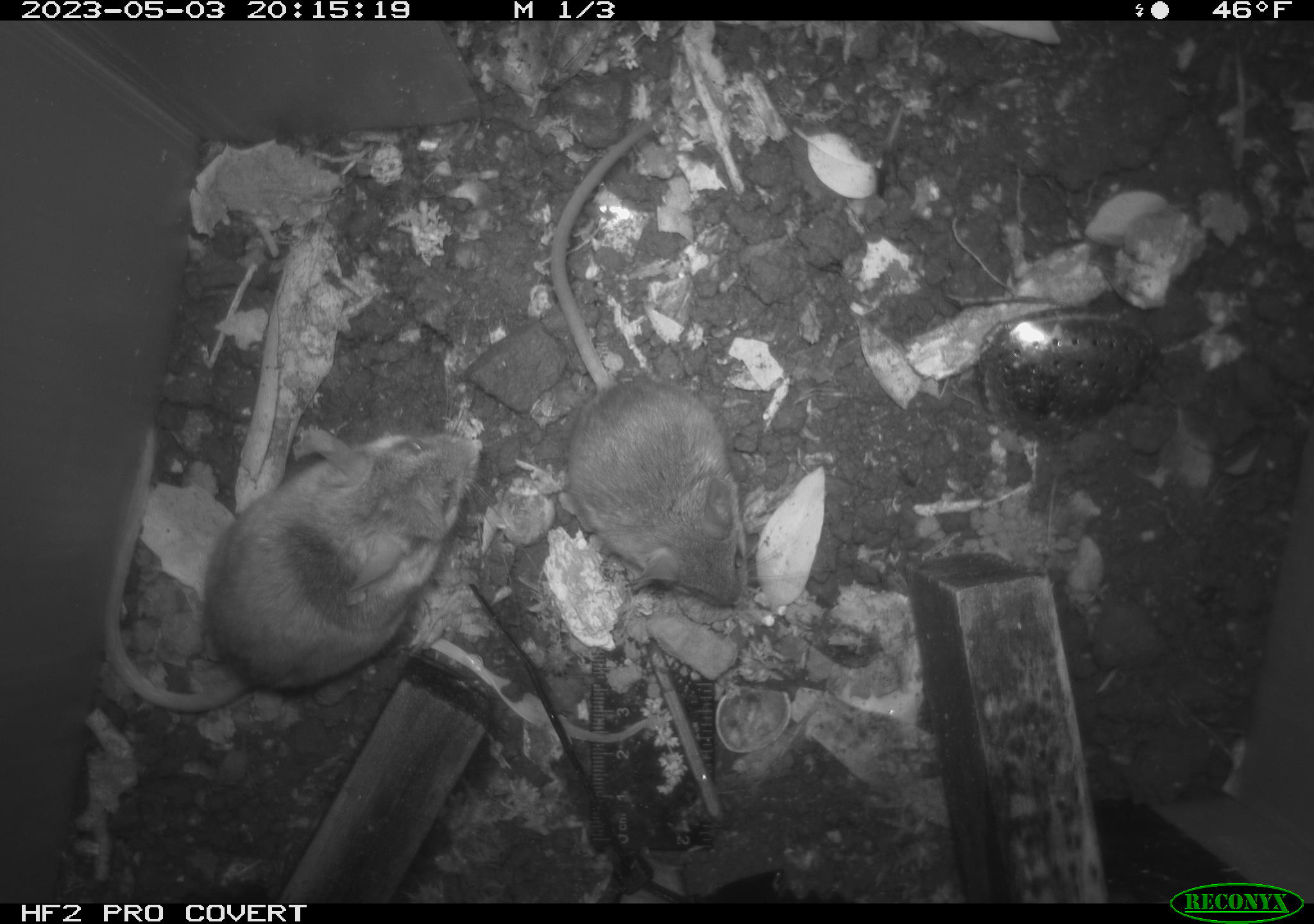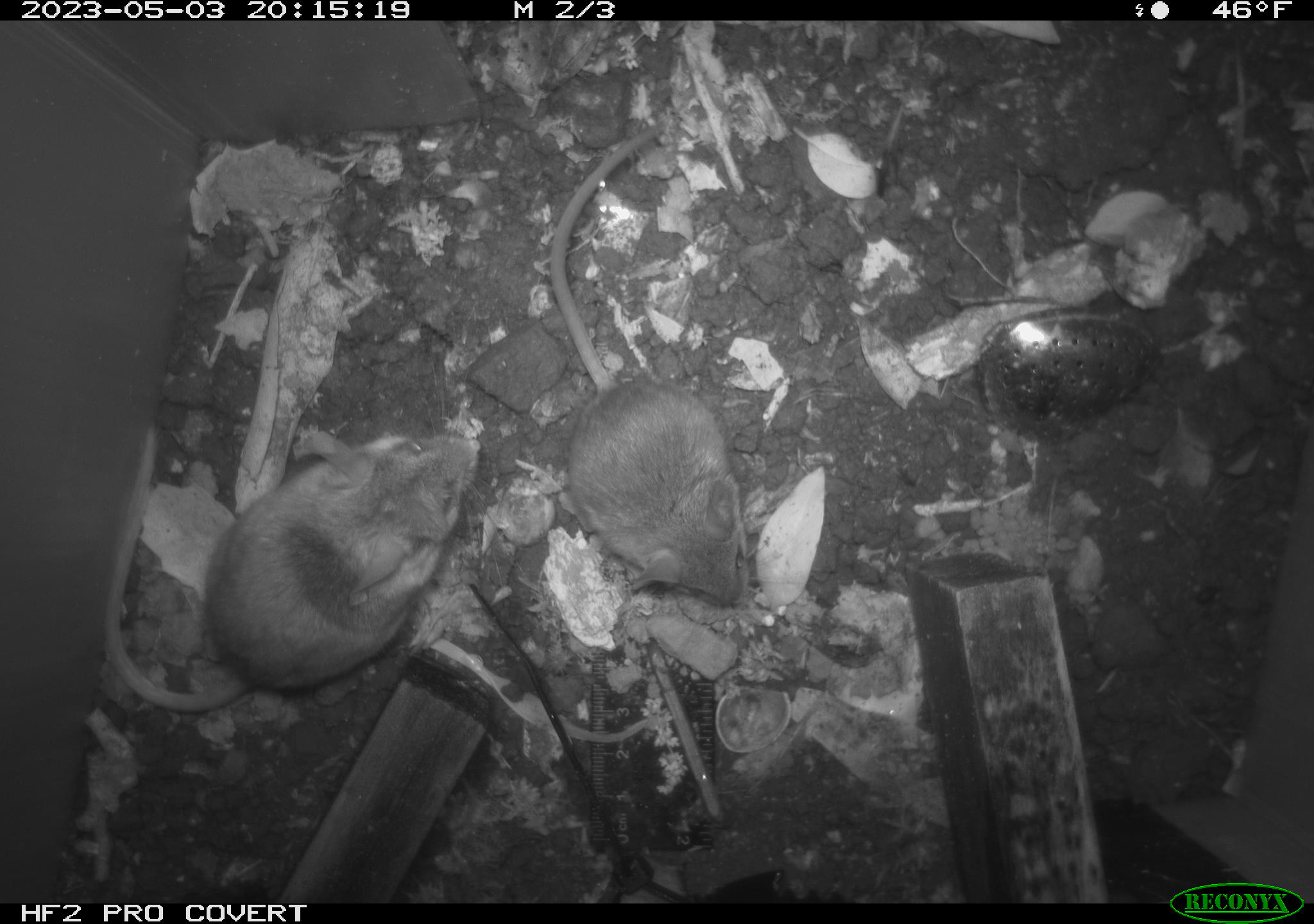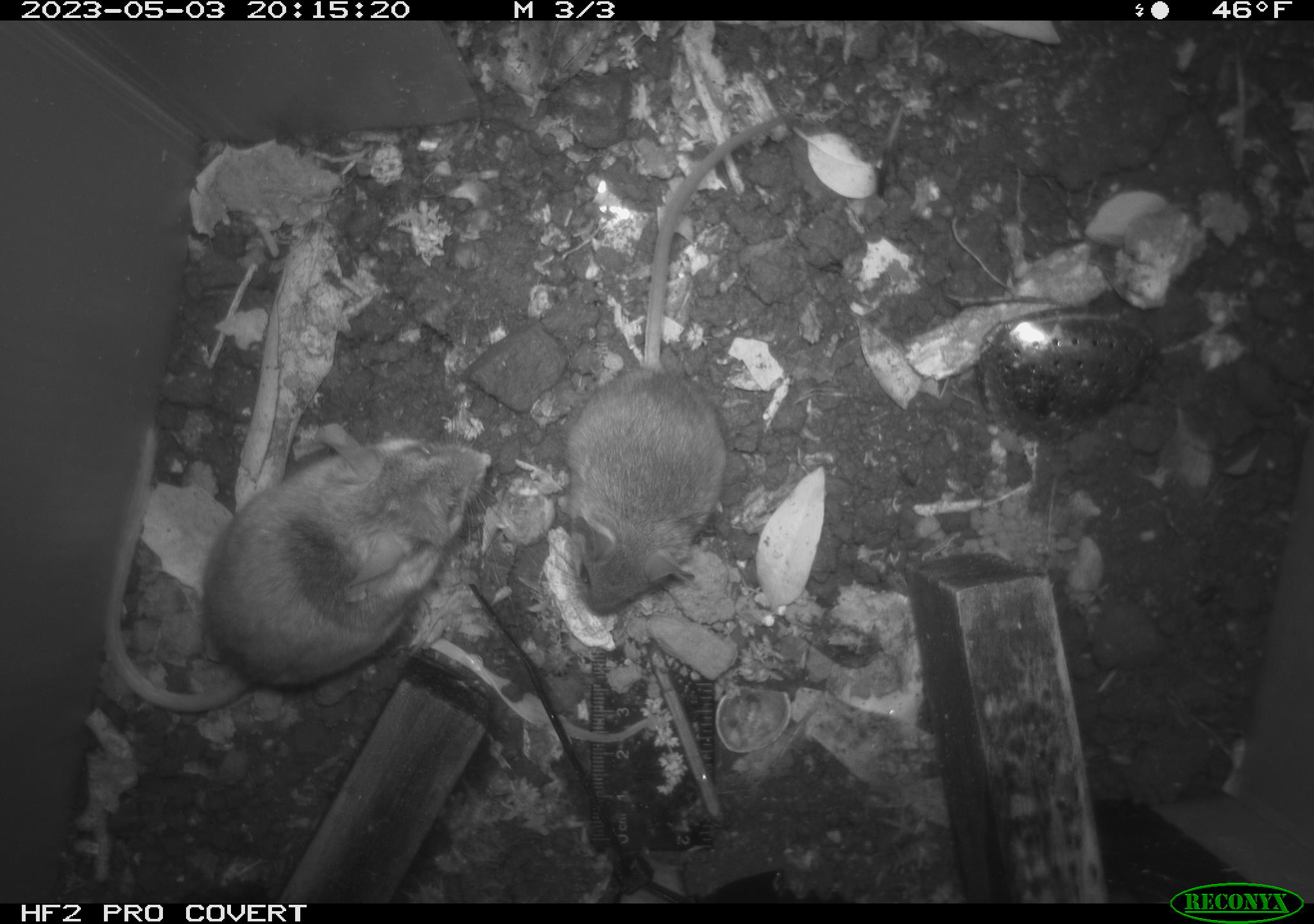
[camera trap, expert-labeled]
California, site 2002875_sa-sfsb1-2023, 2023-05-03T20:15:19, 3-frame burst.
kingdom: Animalia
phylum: Chordata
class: Mammalia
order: Rodentia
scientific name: Rodentia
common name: mouse species